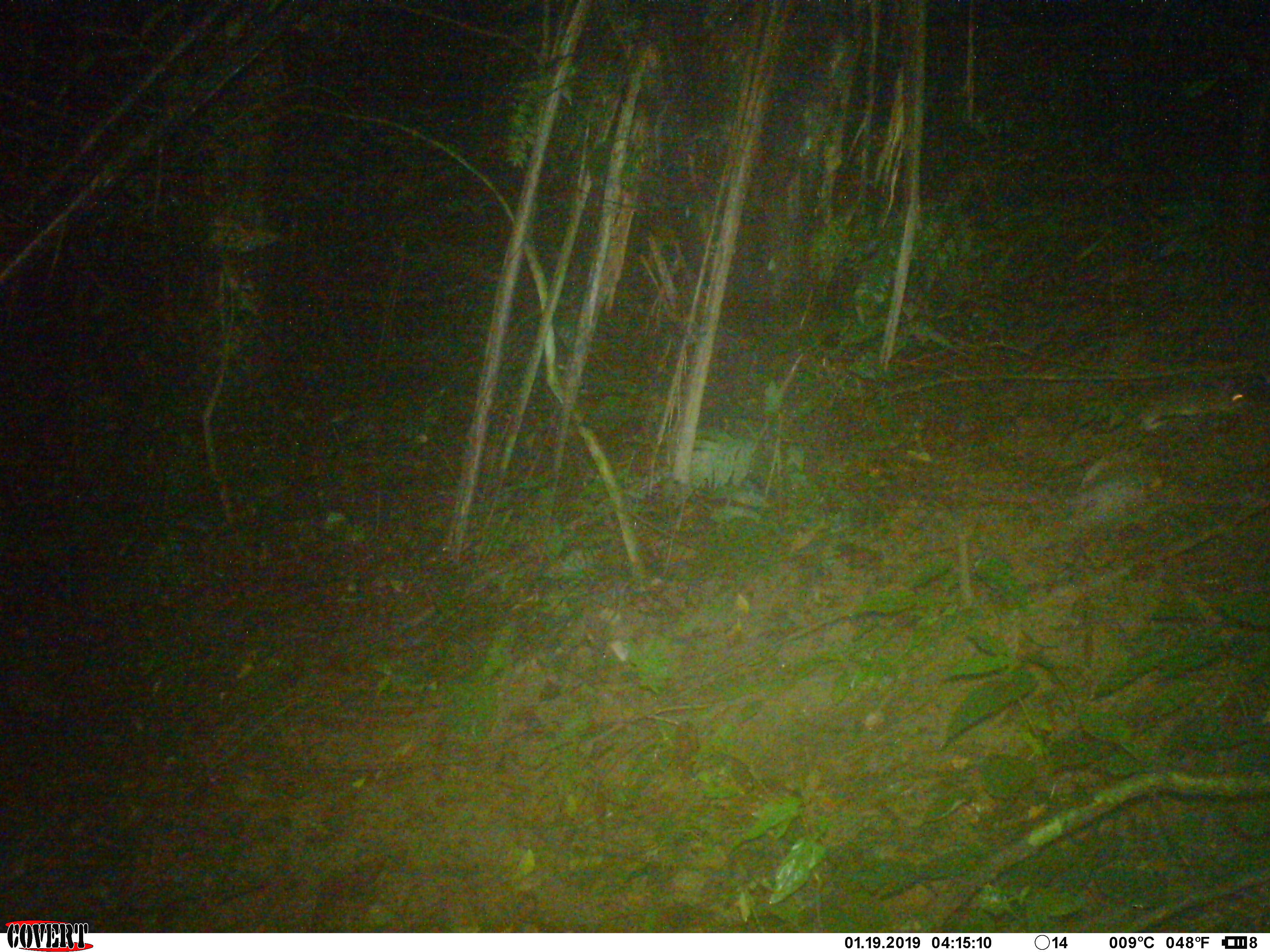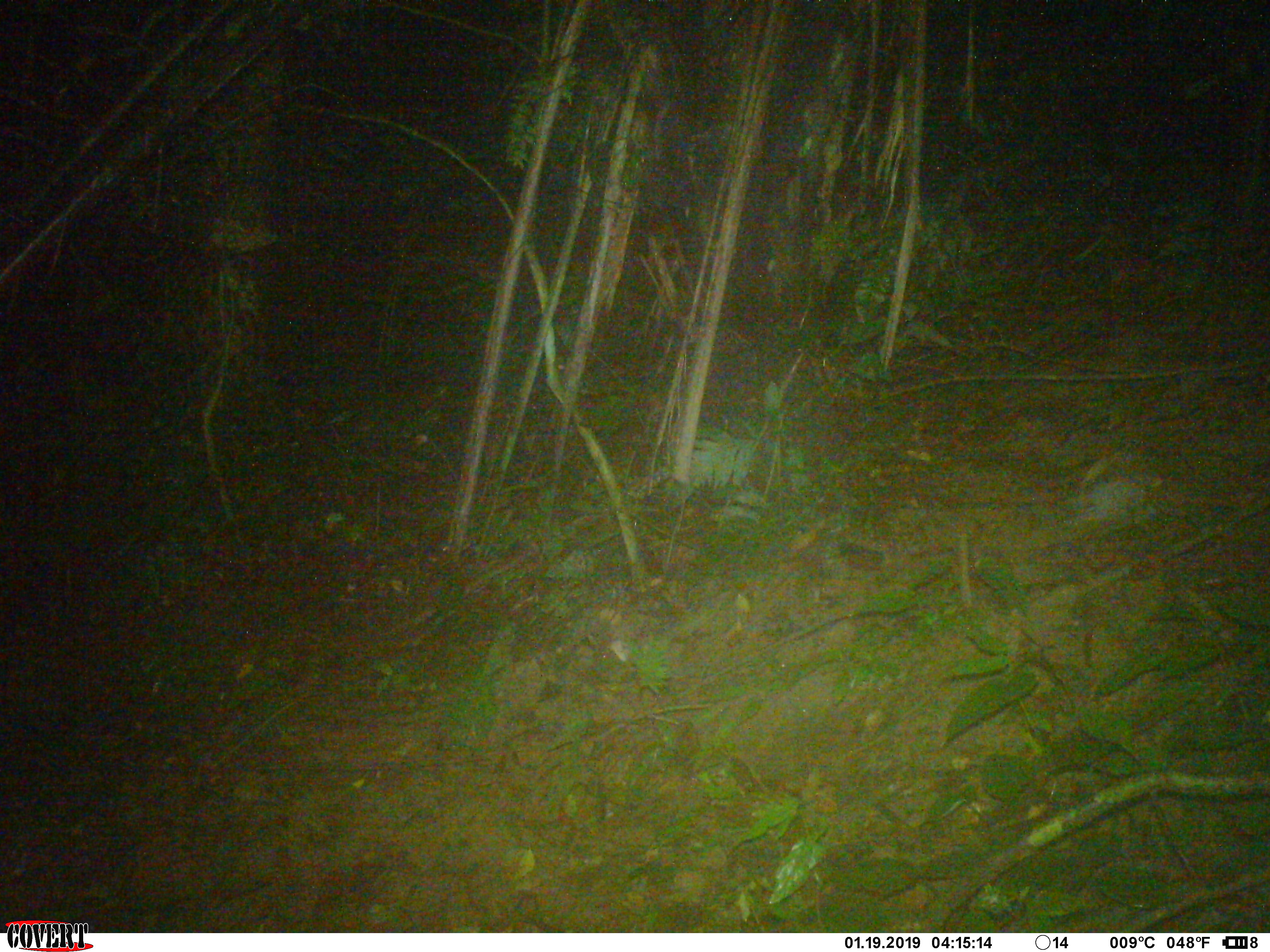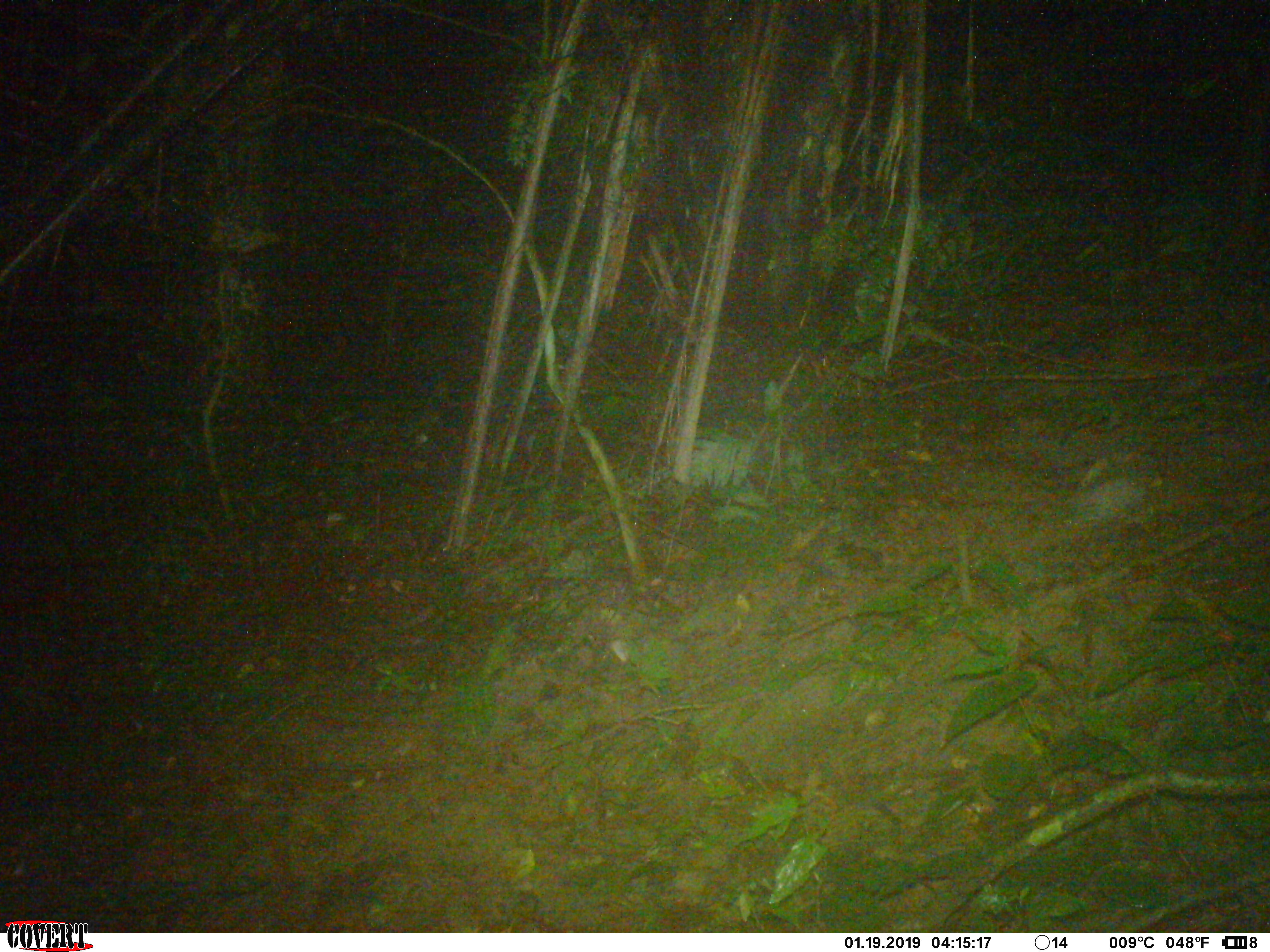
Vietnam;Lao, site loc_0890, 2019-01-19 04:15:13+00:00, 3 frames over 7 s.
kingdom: Animalia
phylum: Chordata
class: Mammalia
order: Rodentia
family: Muridae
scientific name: Muridae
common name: old-world mice and rats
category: unidentified murid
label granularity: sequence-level